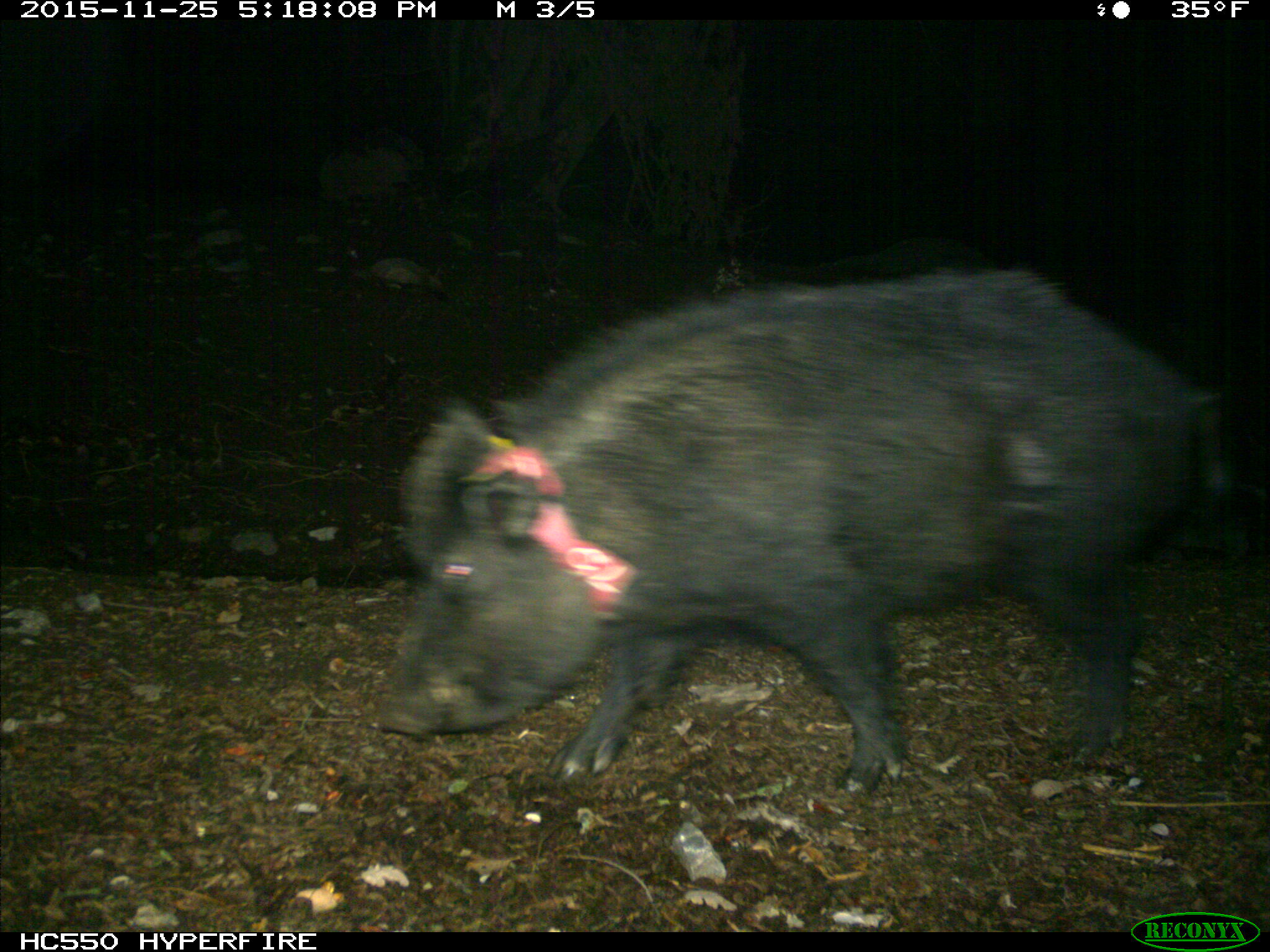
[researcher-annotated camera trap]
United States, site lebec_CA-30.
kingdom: Animalia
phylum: Chordata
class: Mammalia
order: Artiodactyla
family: Suidae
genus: Sus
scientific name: Sus scrofa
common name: wild boar